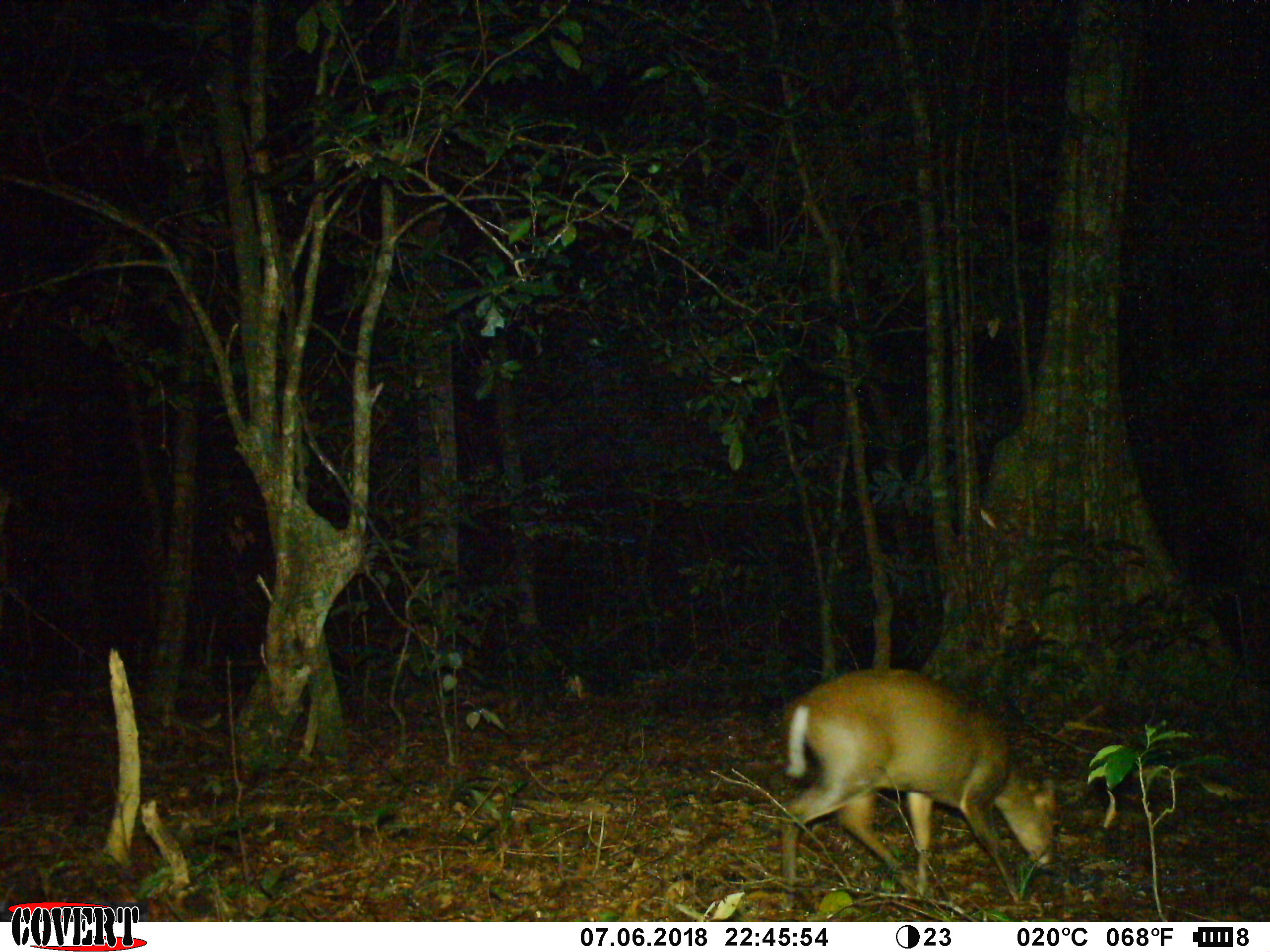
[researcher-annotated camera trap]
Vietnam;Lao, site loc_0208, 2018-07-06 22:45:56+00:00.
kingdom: Animalia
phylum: Chordata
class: Mammalia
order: Artiodactyla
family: Cervidae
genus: Muntiacus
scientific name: Muntiacus rooseveltorum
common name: roosevelt's muntjac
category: roosevelts muntjac group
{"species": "roosevelts muntjac group (roosevelt's muntjac) (Muntiacus rooseveltorum)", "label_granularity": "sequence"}